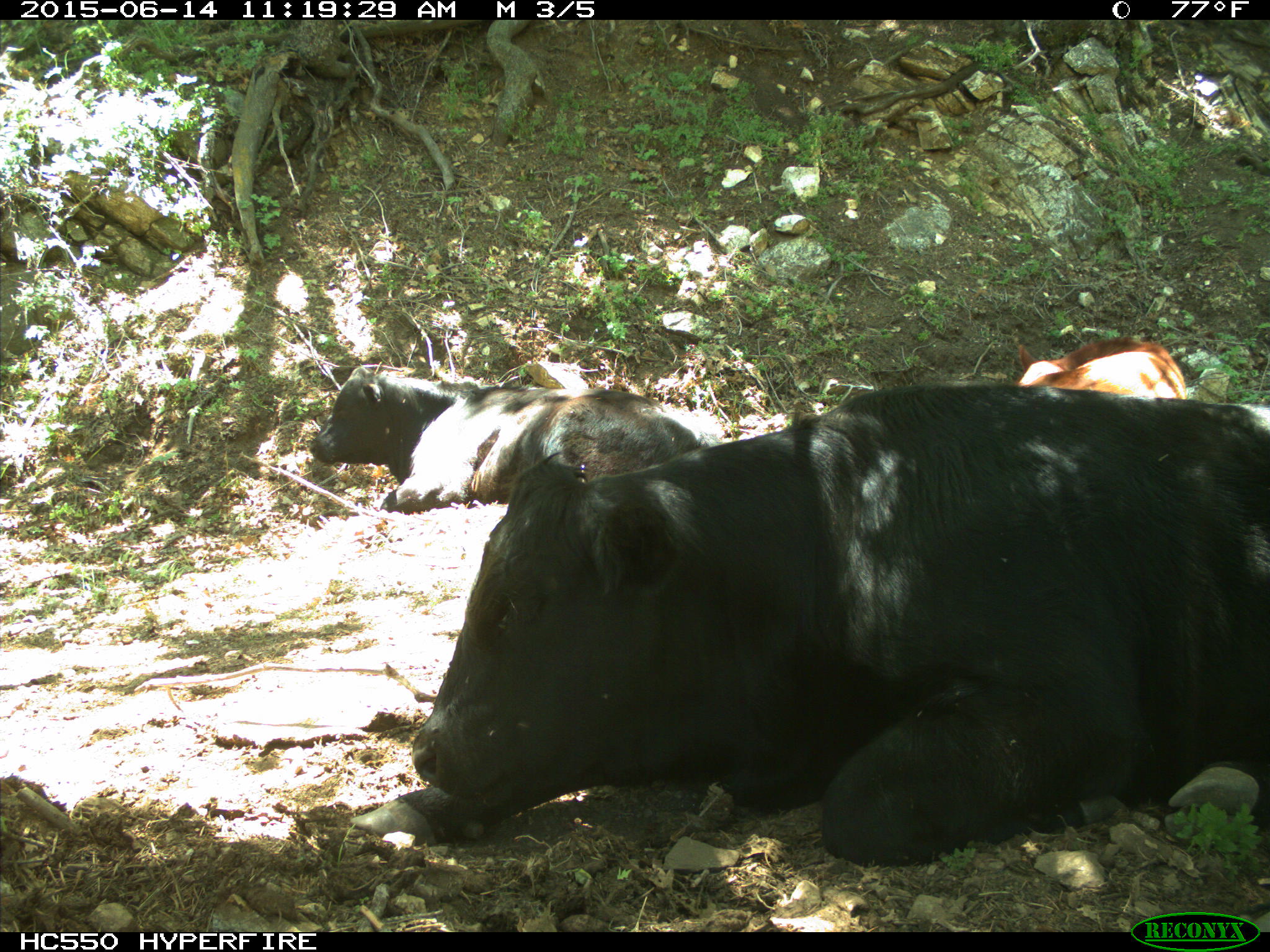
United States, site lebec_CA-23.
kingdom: Animalia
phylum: Chordata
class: Mammalia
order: Artiodactyla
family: Bovidae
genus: Bos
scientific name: Bos taurus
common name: domestic cow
Bos taurus (domestic cow).